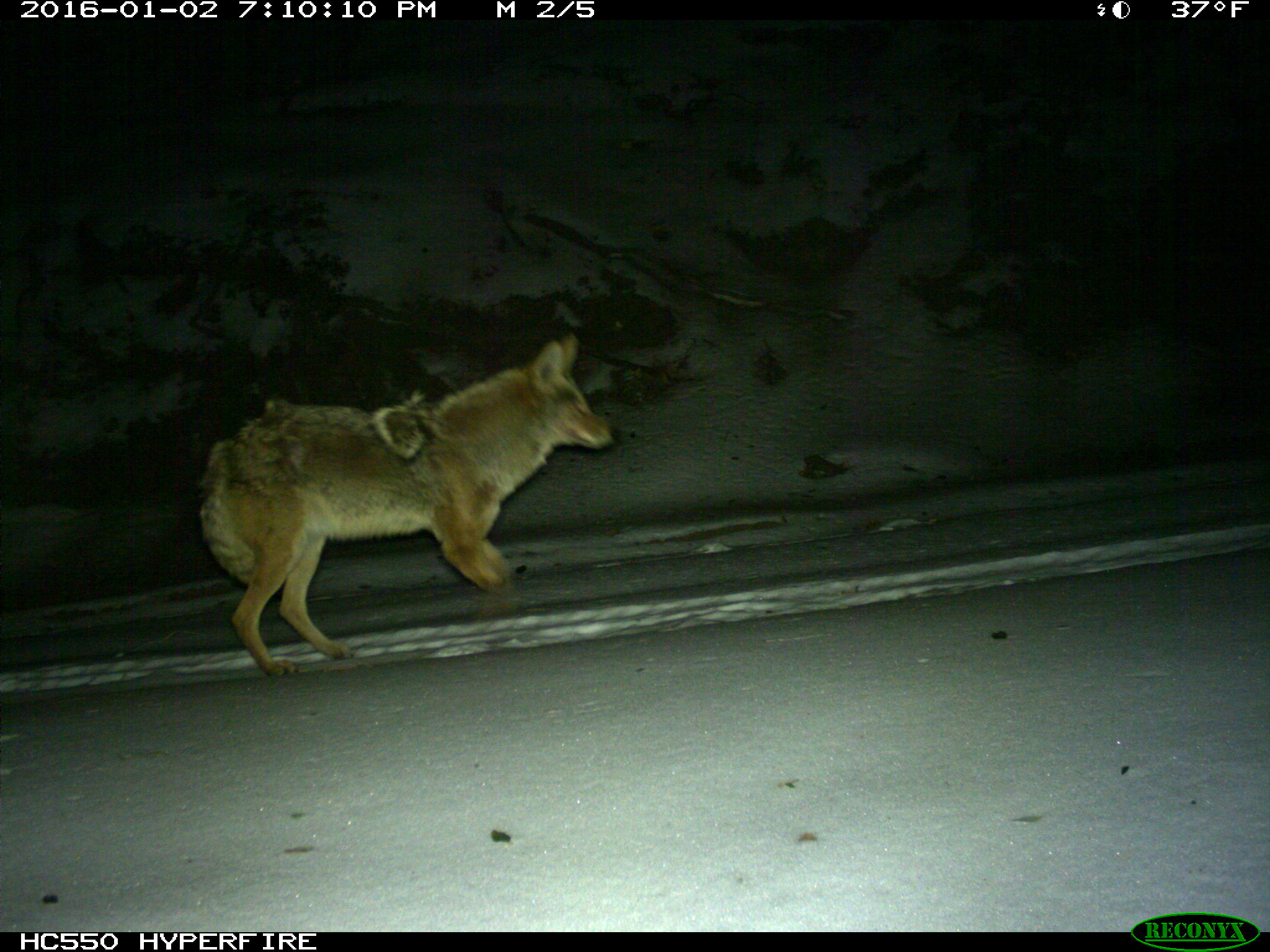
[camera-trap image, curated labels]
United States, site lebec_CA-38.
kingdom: Animalia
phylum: Chordata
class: Mammalia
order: Carnivora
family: Canidae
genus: Canis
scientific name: Canis latrans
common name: coyote